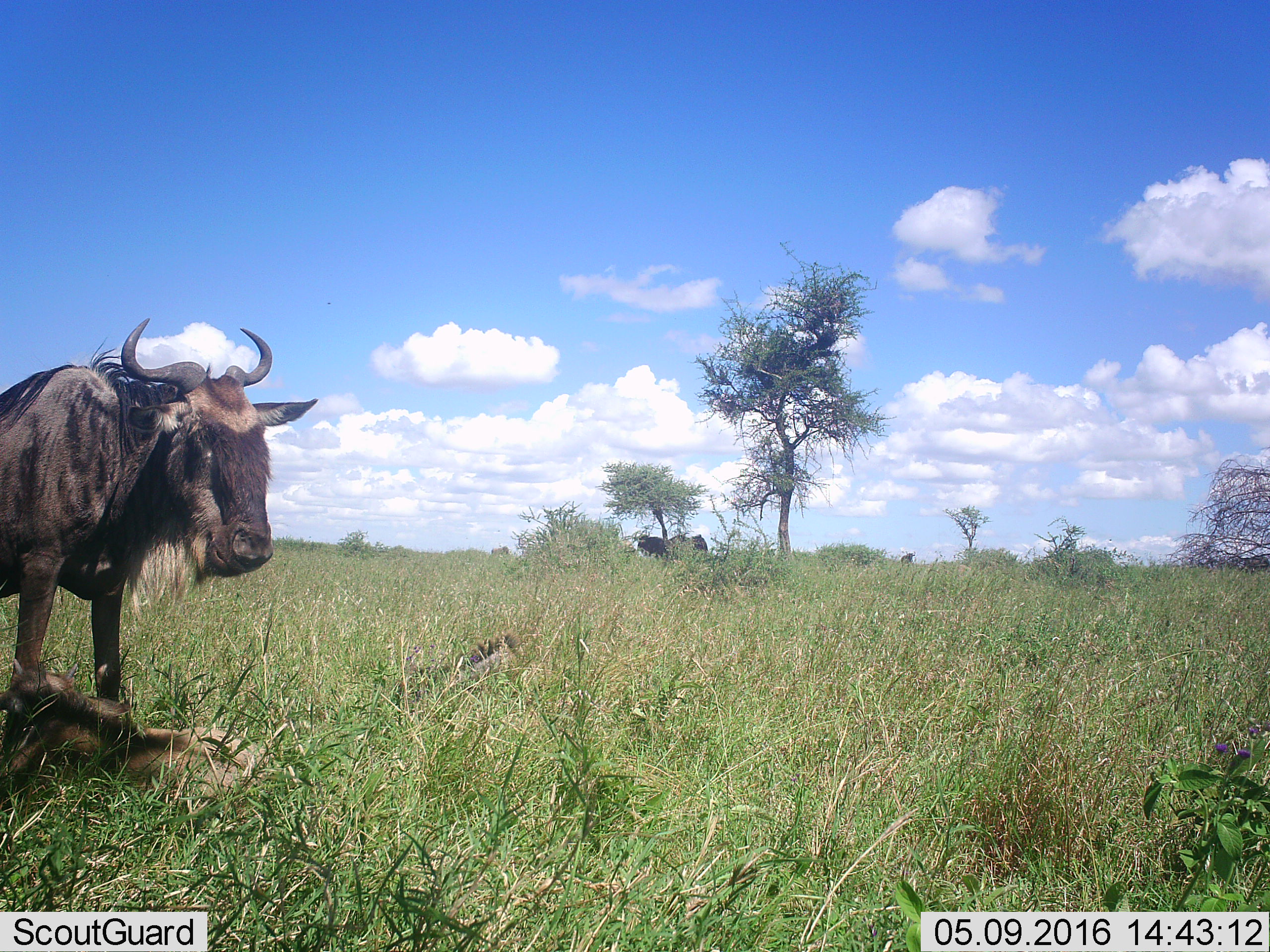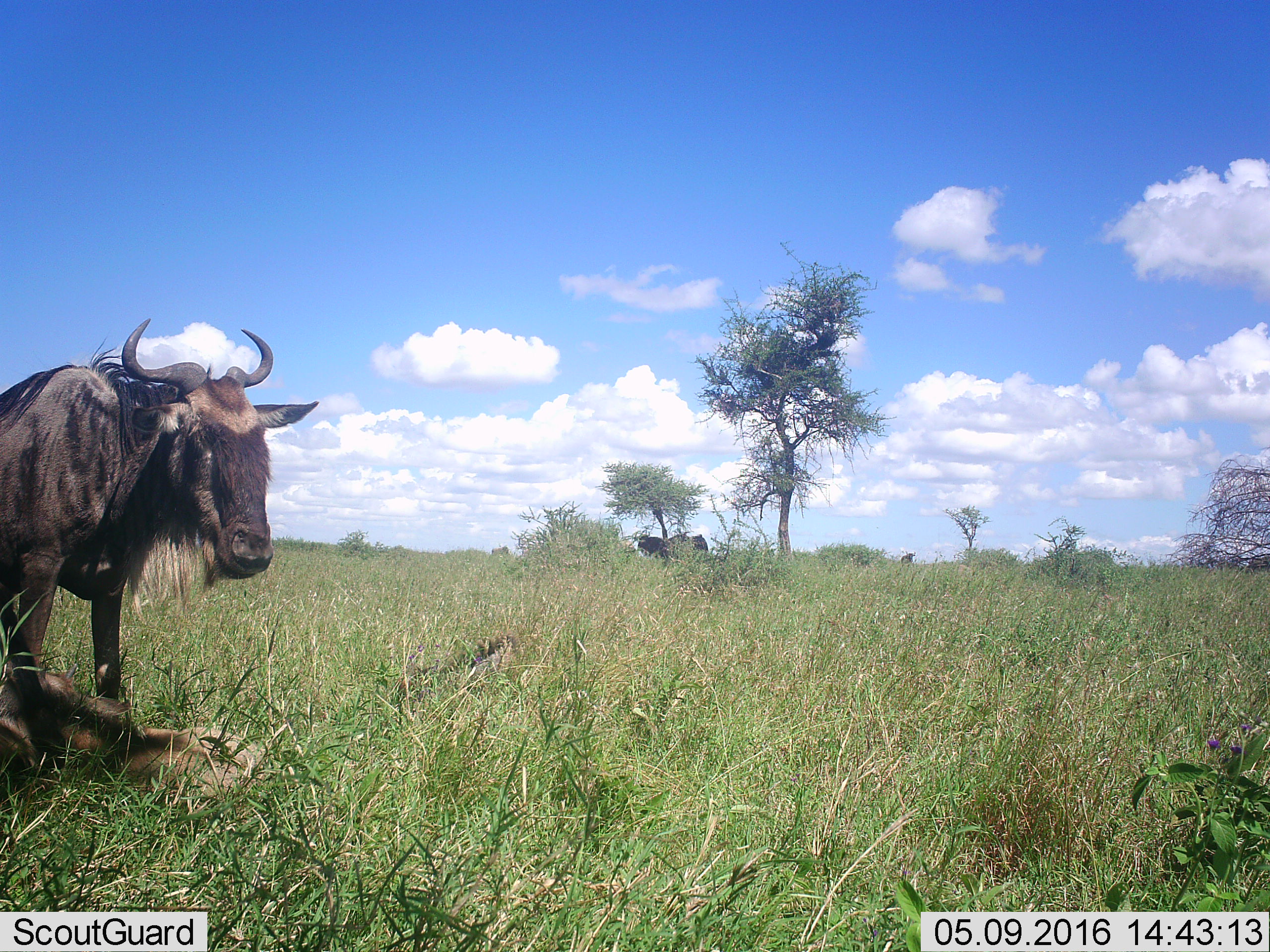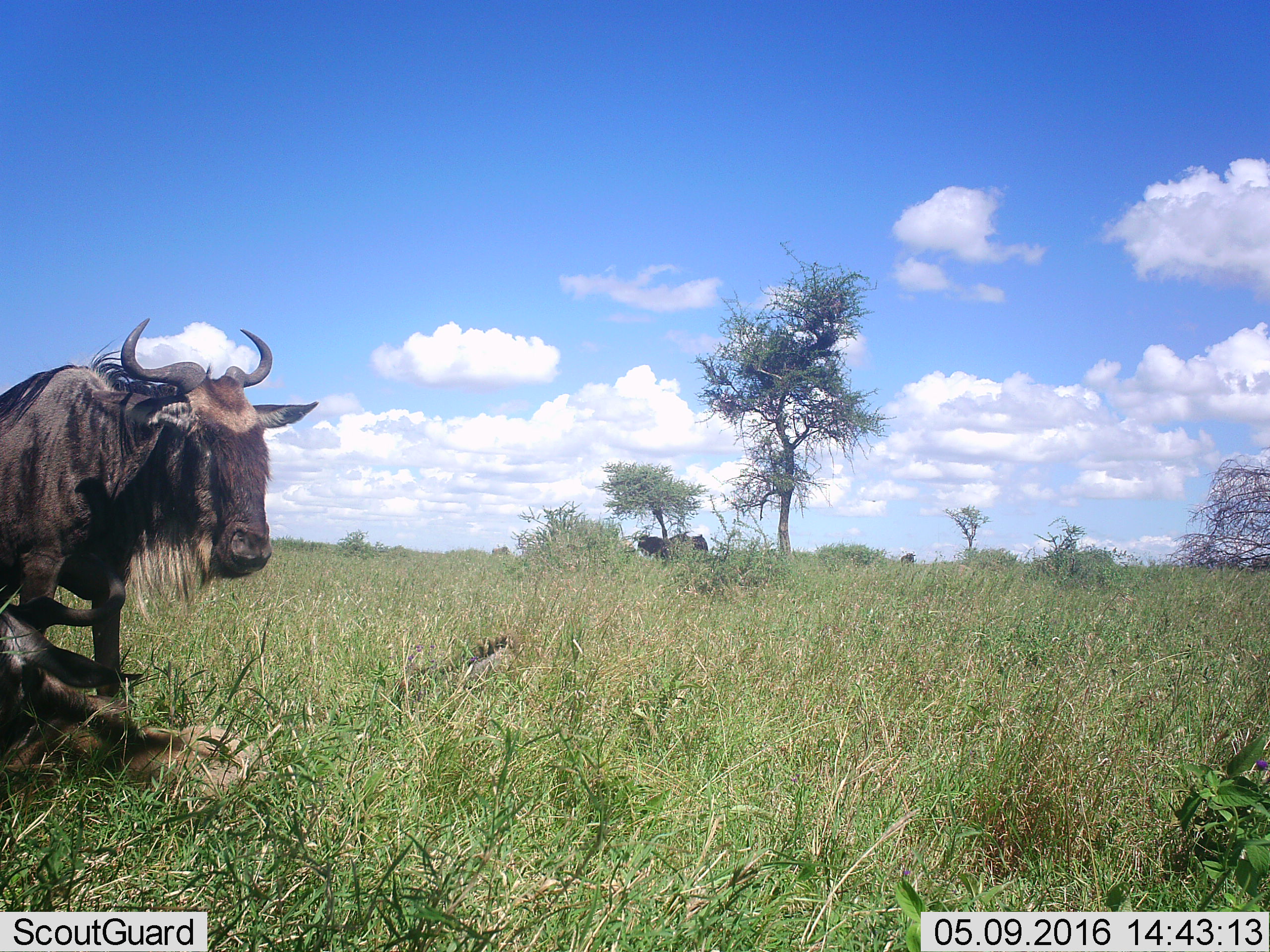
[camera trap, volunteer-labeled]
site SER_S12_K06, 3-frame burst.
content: unidentified animal